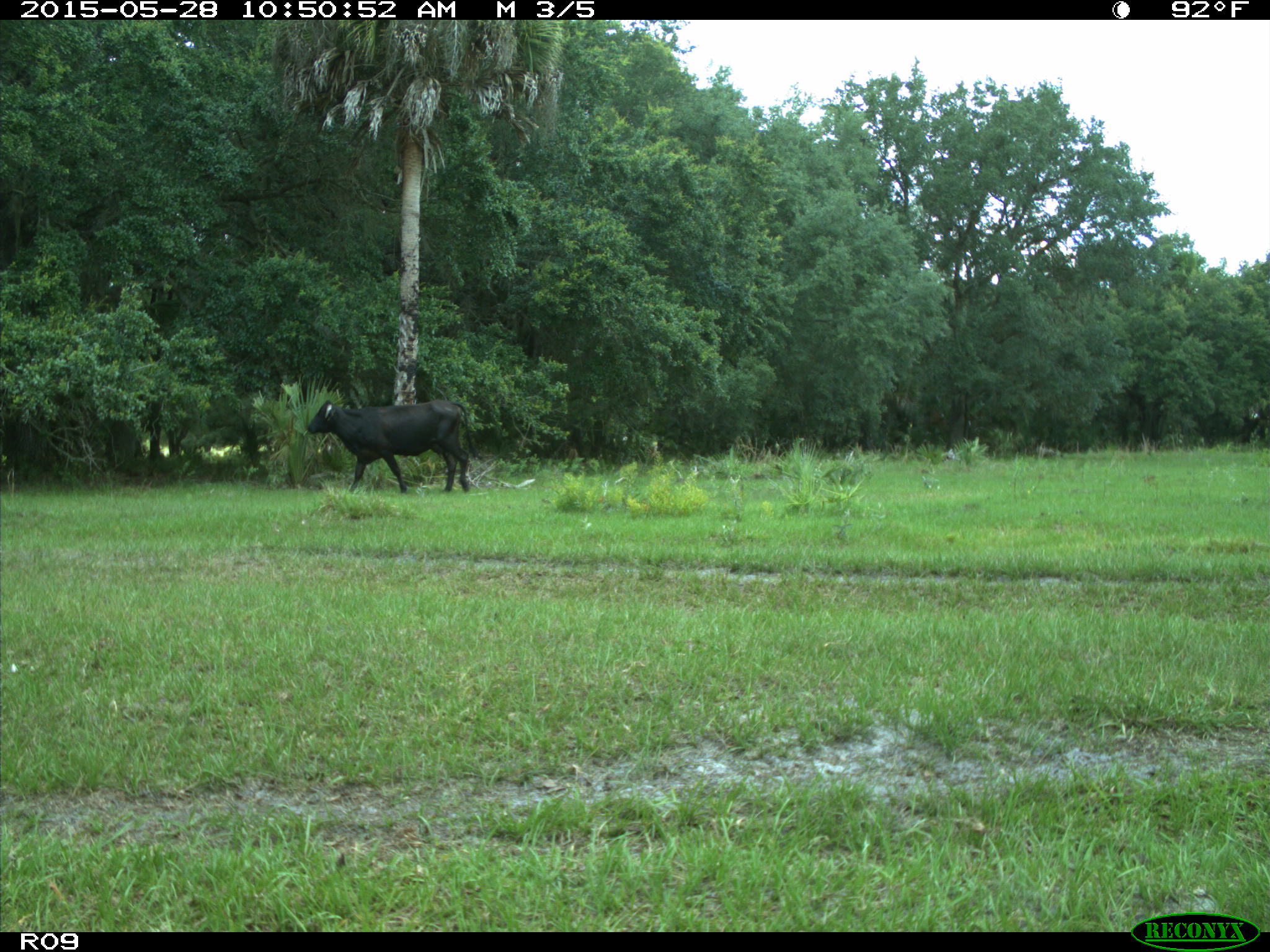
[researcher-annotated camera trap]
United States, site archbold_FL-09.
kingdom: Animalia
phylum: Chordata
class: Mammalia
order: Artiodactyla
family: Bovidae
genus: Bos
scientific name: Bos taurus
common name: domestic cow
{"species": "Bos taurus (domestic cow)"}